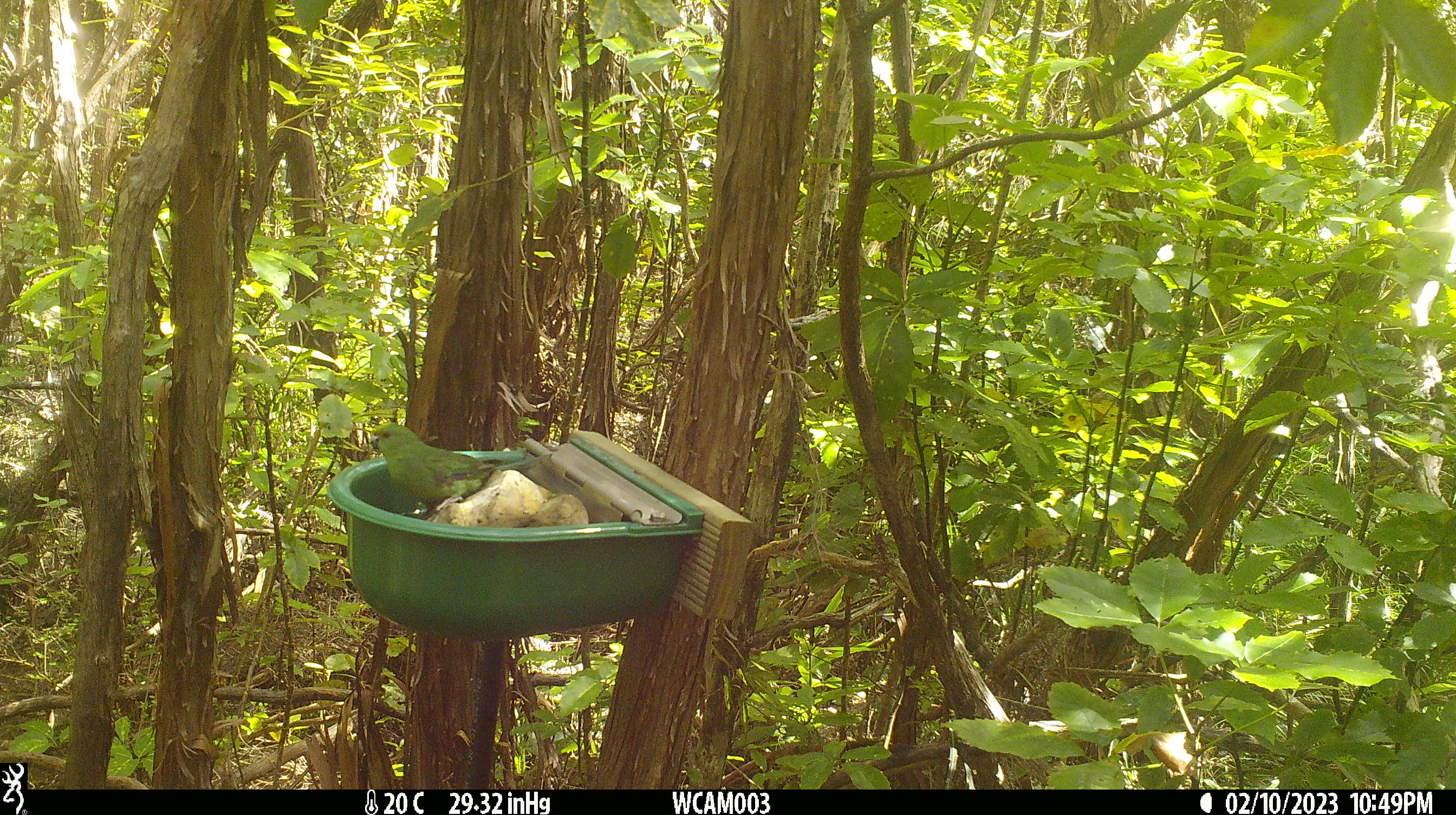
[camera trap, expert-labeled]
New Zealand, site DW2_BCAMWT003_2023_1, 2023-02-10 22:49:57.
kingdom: Animalia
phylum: Chordata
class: Aves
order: Psittaciformes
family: Psittaculidae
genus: Cyanoramphus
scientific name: Cyanoramphus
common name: parakeet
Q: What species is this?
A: Parakeet (Cyanoramphus).